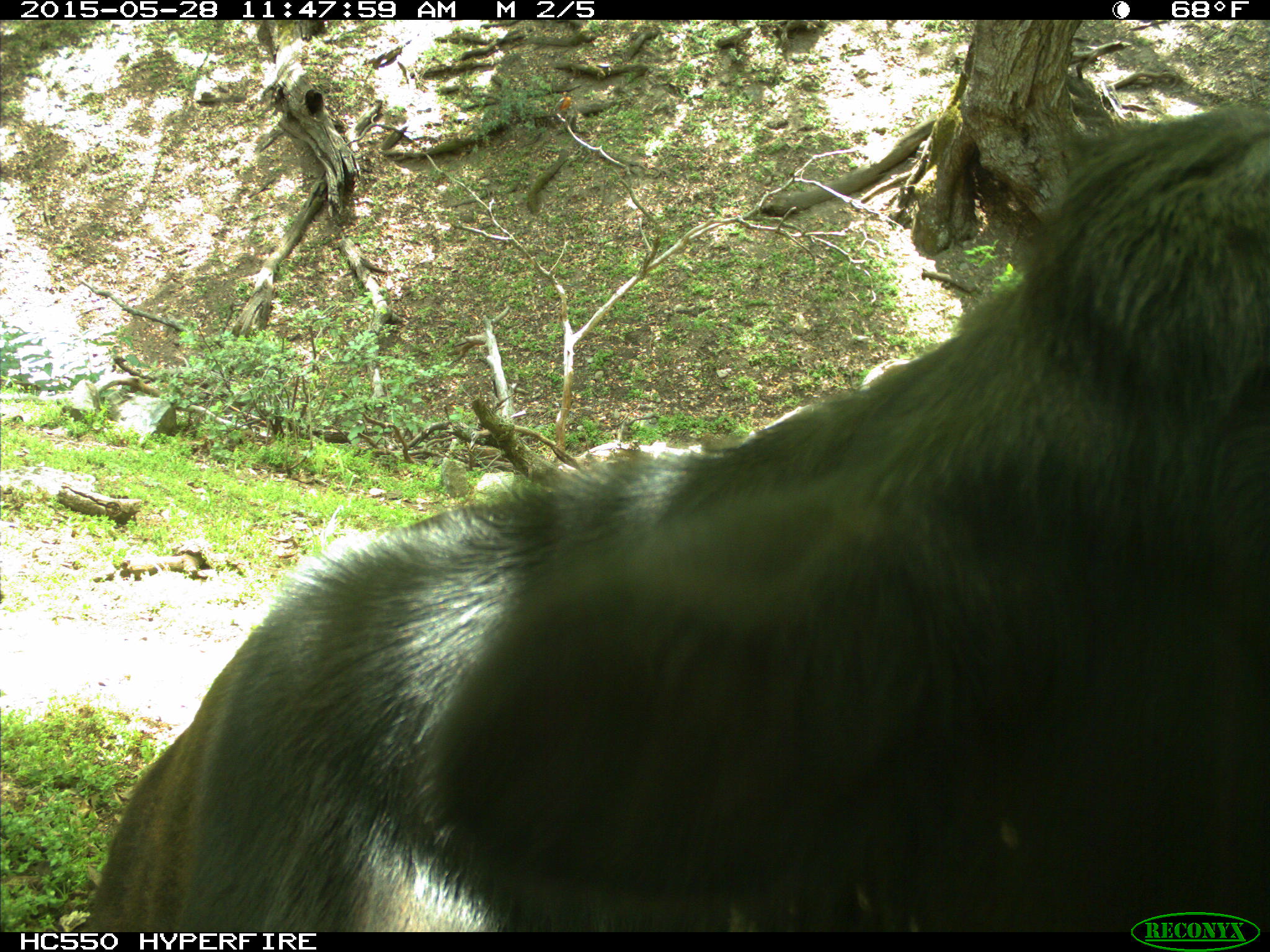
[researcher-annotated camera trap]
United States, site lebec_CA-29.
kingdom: Animalia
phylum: Chordata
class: Mammalia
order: Artiodactyla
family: Bovidae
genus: Bos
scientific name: Bos taurus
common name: domestic cow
Bos taurus (domestic cow).